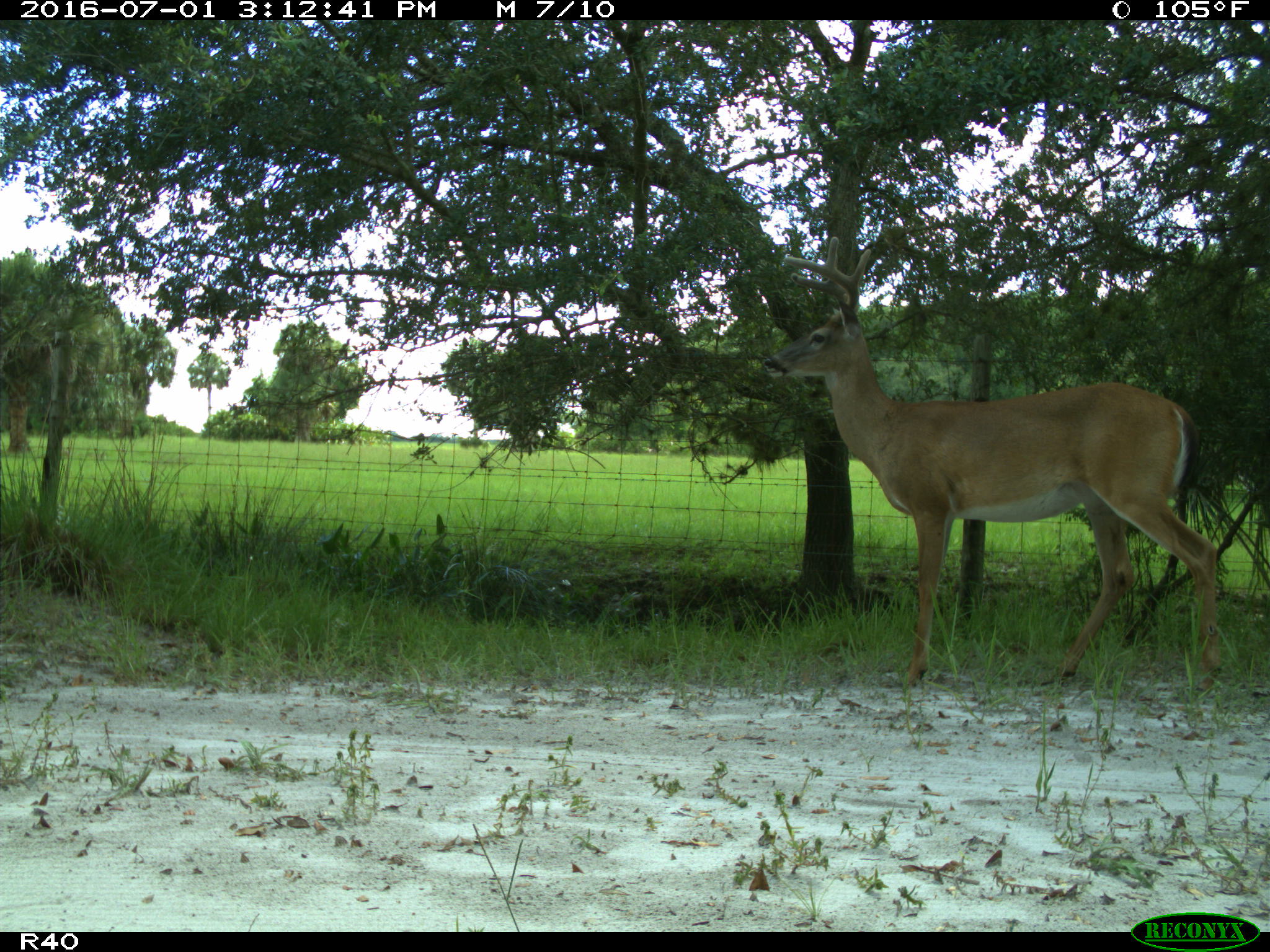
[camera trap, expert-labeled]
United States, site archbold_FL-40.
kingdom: Animalia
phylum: Chordata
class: Mammalia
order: Artiodactyla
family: Cervidae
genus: Odocoileus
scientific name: Odocoileus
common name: deer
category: unidentified deer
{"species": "unidentified deer (deer) (Odocoileus)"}